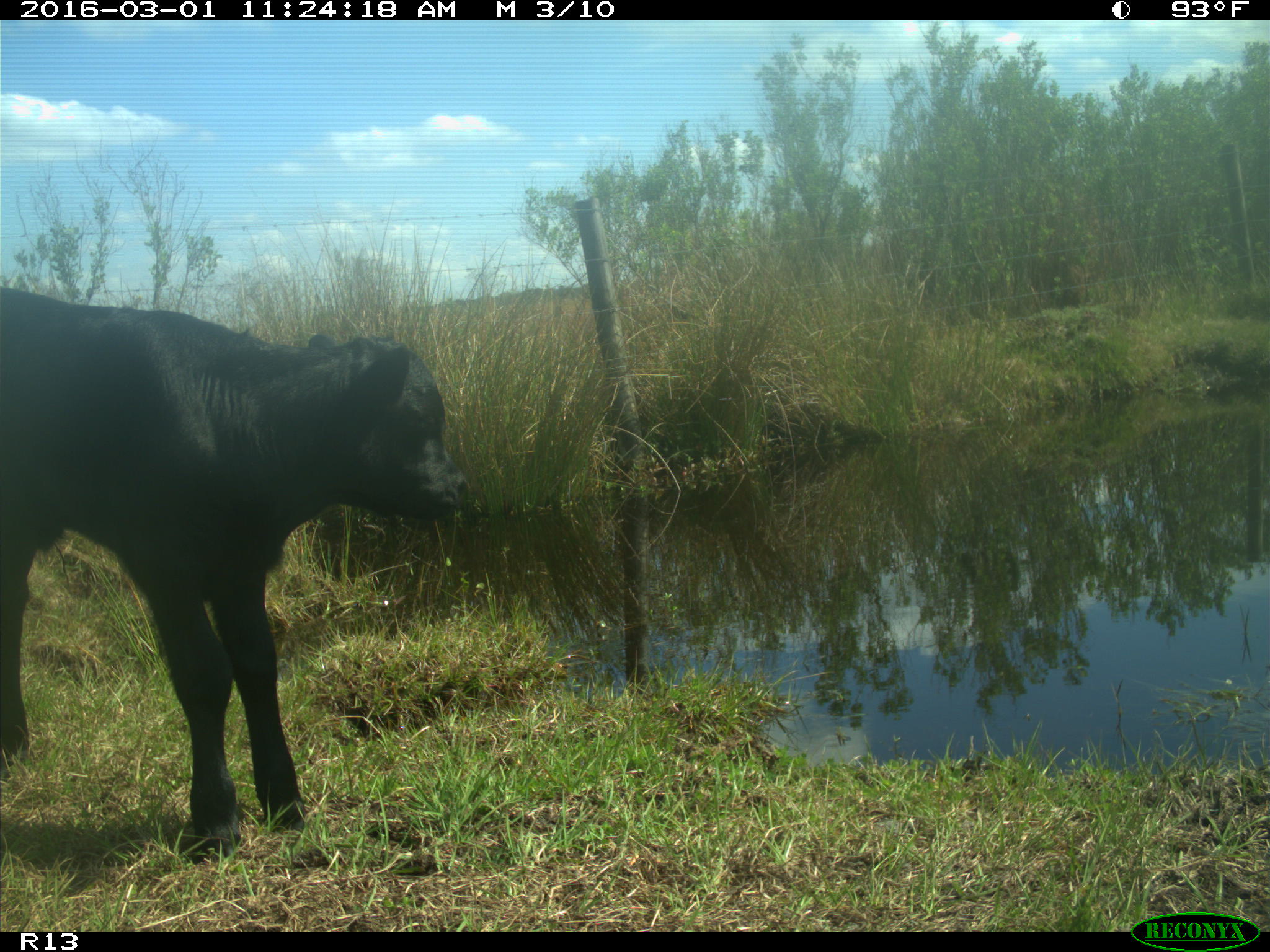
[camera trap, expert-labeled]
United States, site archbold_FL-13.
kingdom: Animalia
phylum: Chordata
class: Mammalia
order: Artiodactyla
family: Bovidae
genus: Bos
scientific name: Bos taurus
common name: domestic cow